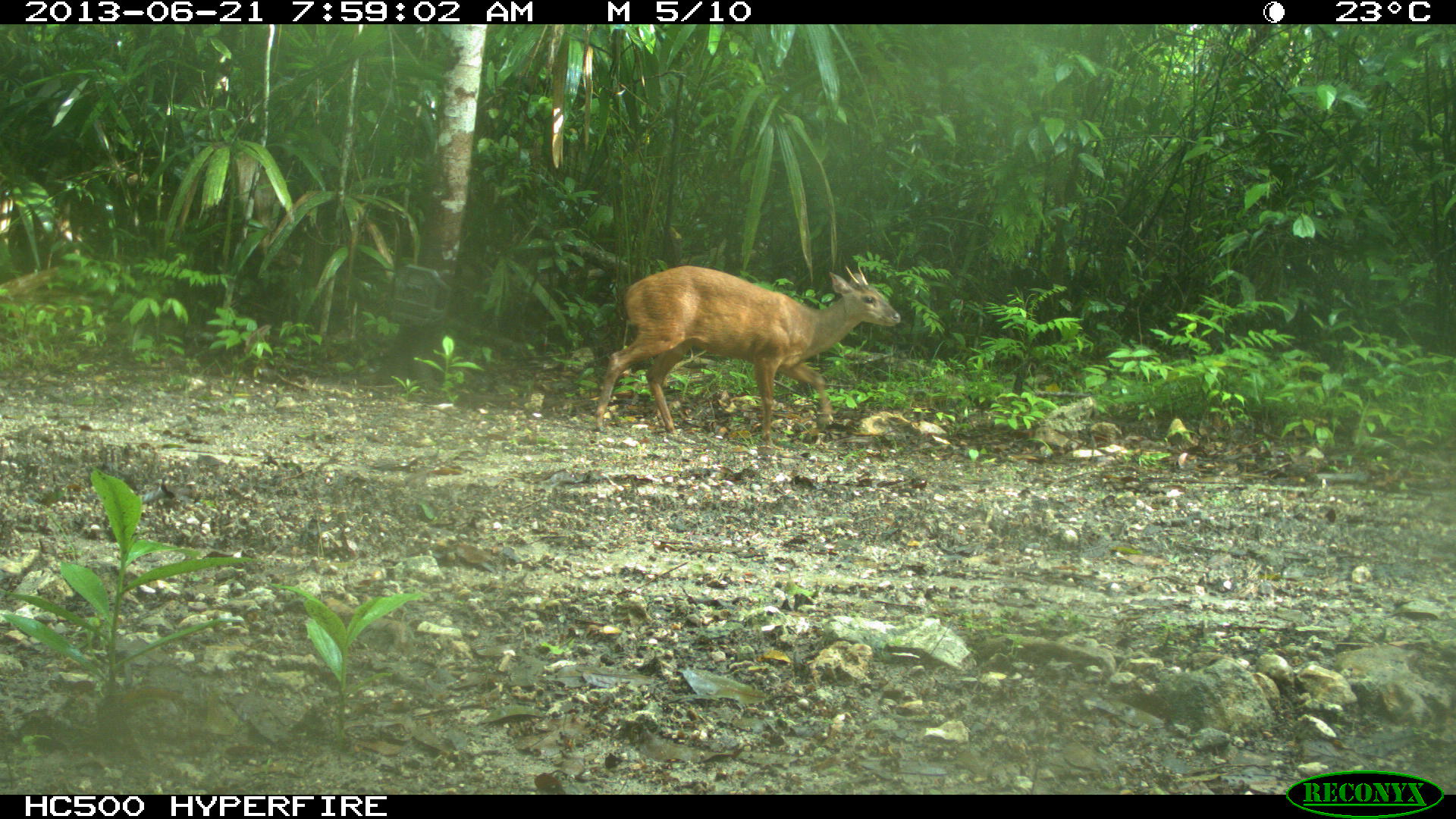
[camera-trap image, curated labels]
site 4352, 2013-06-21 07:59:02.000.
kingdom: Animalia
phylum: Chordata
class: Mammalia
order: Artiodactyla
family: Cervidae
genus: Mazama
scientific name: Mazama temama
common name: central american red brocket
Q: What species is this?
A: Mazama temama (central american red brocket).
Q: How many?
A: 1.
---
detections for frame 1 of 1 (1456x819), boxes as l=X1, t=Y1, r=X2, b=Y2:
mazama temama: l=592, t=261, r=902, b=448